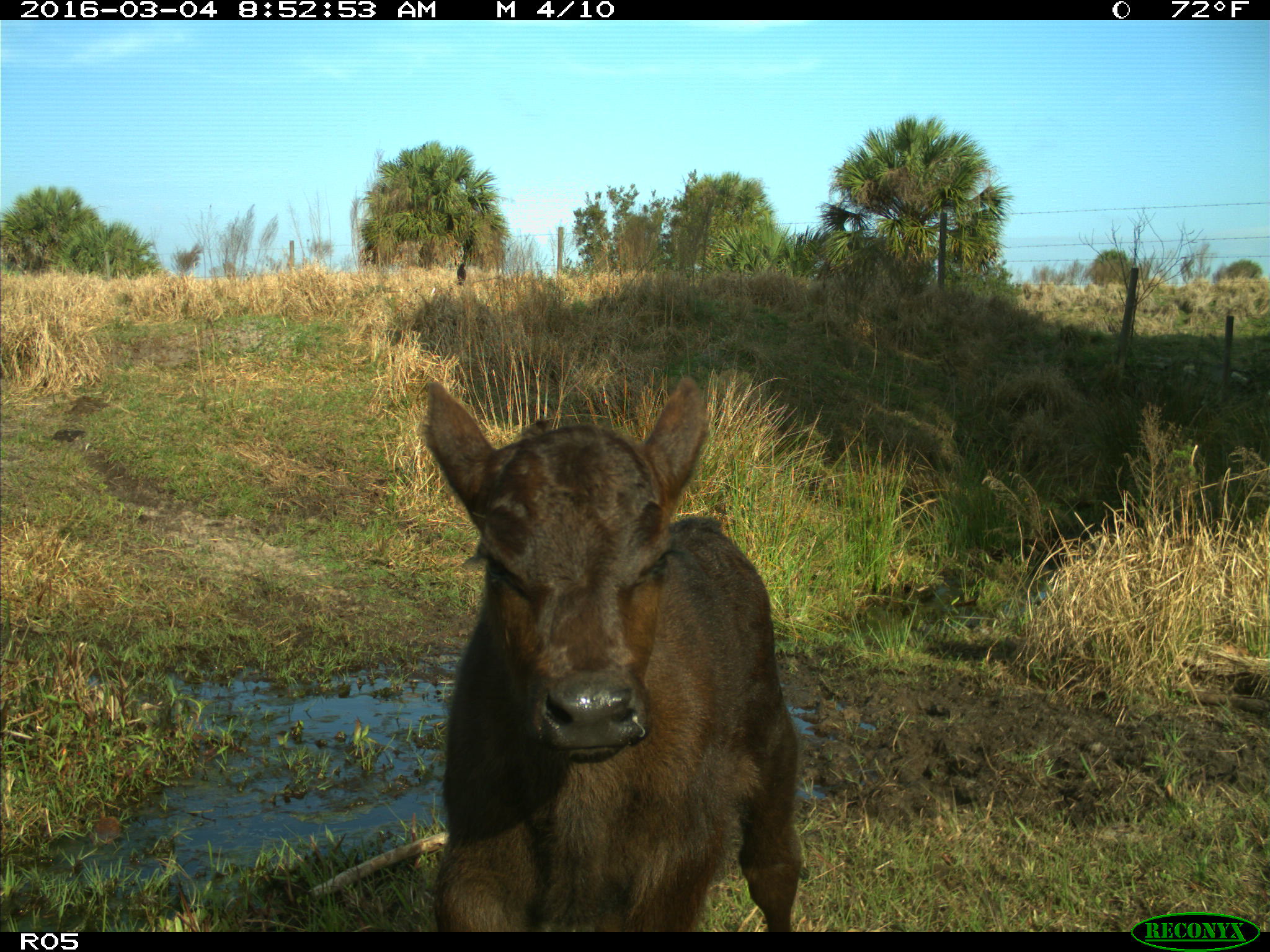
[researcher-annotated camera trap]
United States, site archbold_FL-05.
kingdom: Animalia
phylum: Chordata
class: Mammalia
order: Artiodactyla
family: Bovidae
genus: Bos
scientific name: Bos taurus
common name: domestic cow